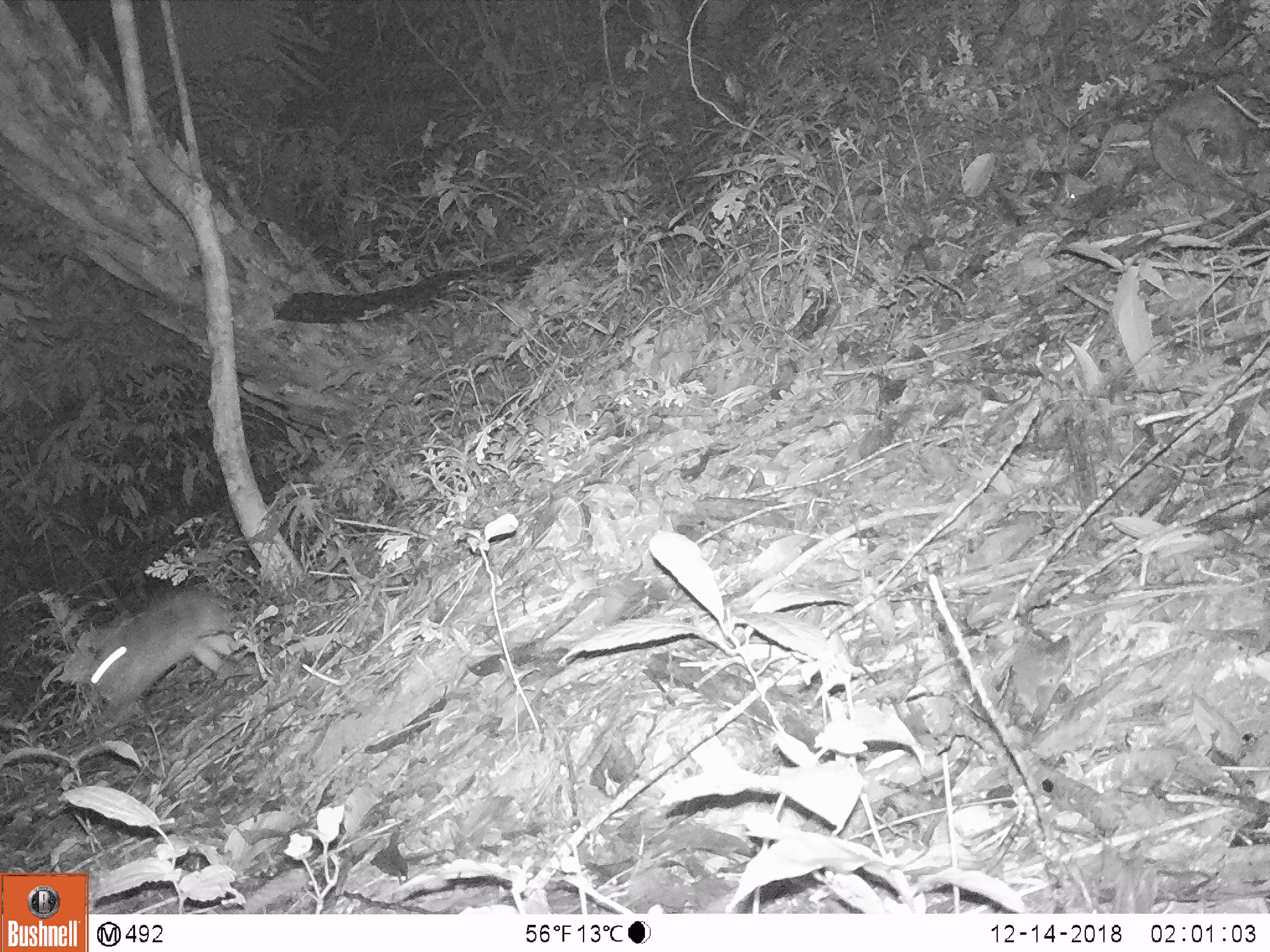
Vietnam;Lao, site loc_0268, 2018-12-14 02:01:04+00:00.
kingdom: Animalia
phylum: Chordata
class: Mammalia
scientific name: Mammalia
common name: mammal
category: unidentified small mammal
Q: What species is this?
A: Unidentified small mammal (mammal) (Mammalia).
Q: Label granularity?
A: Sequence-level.